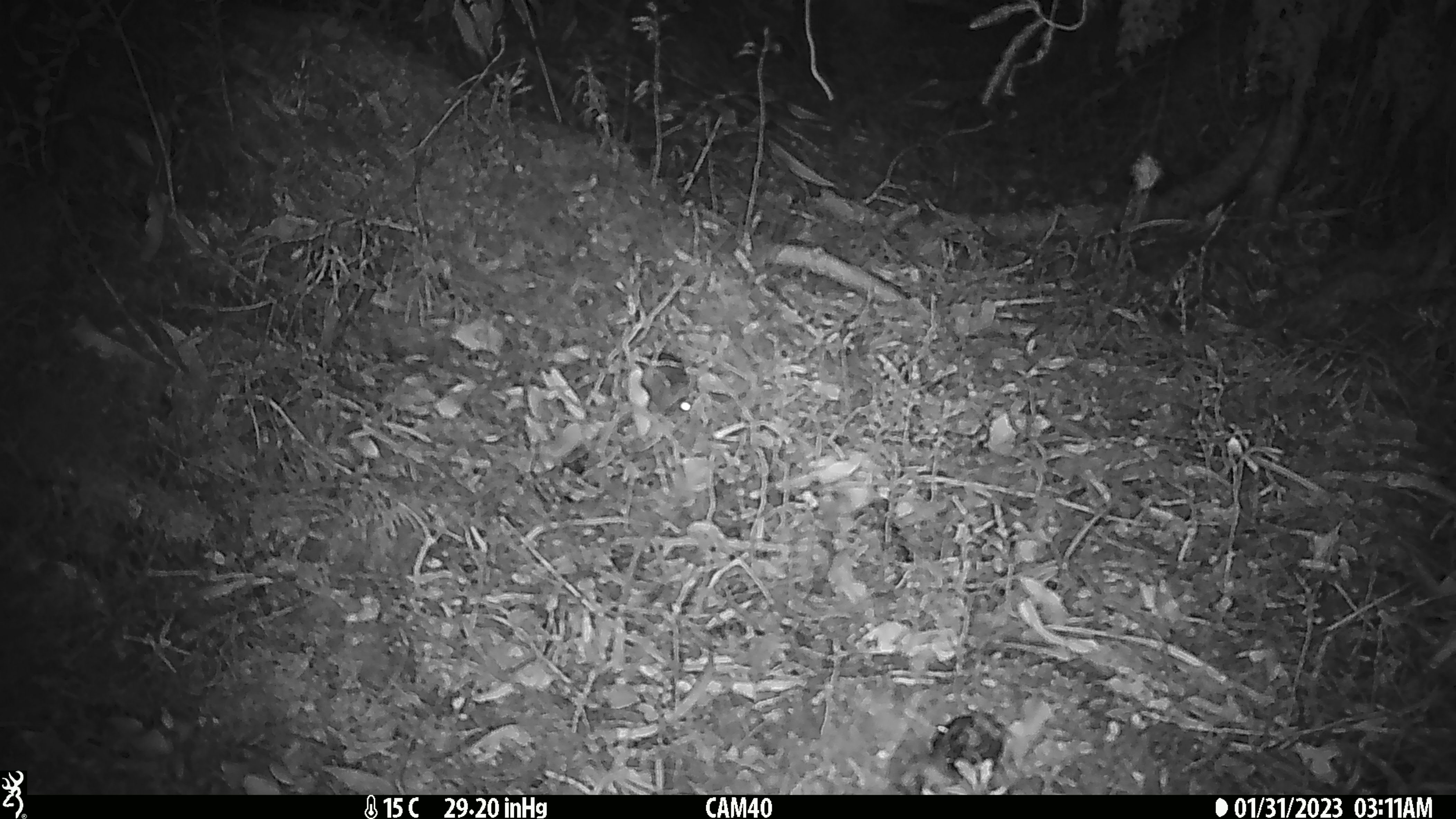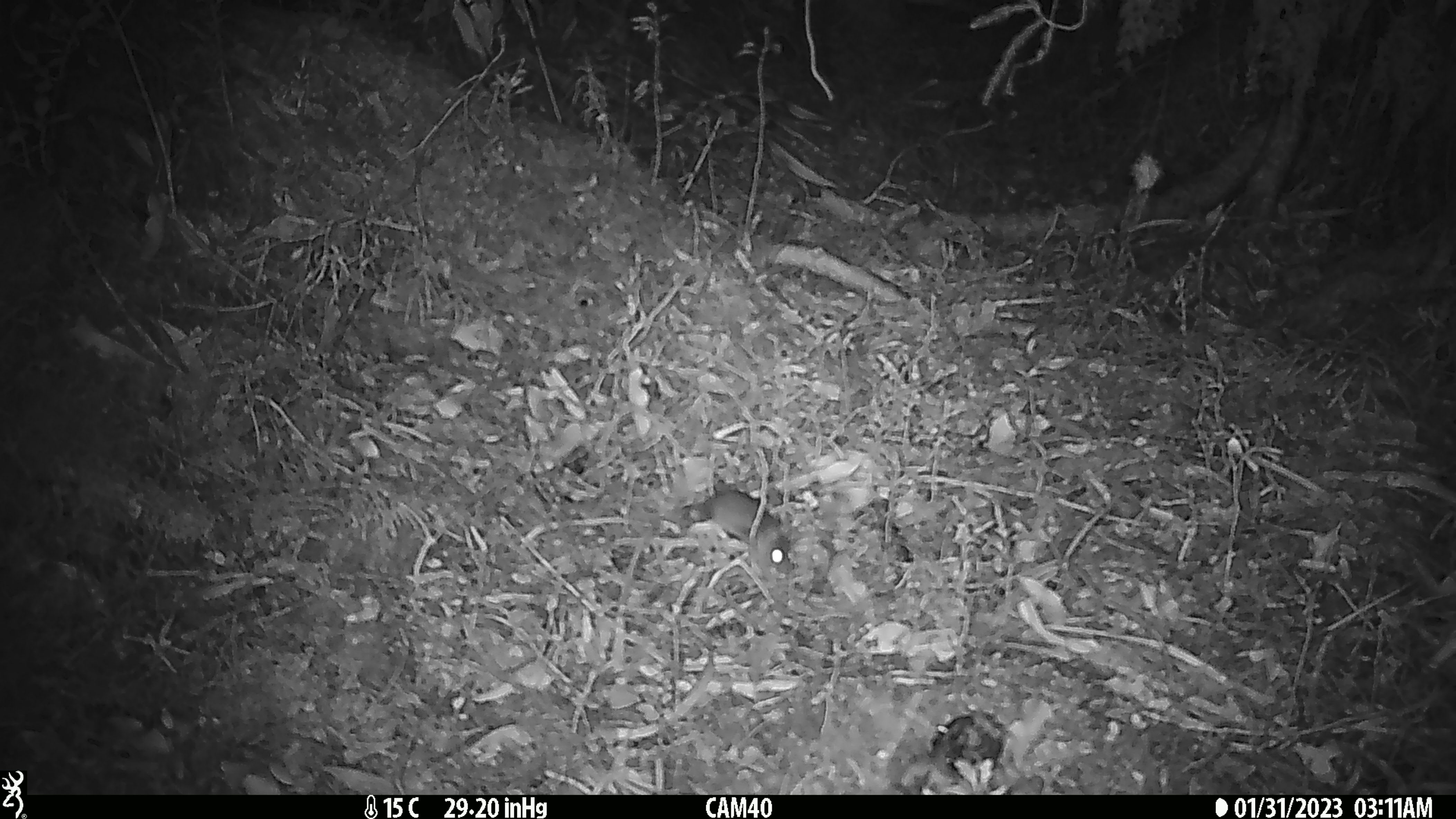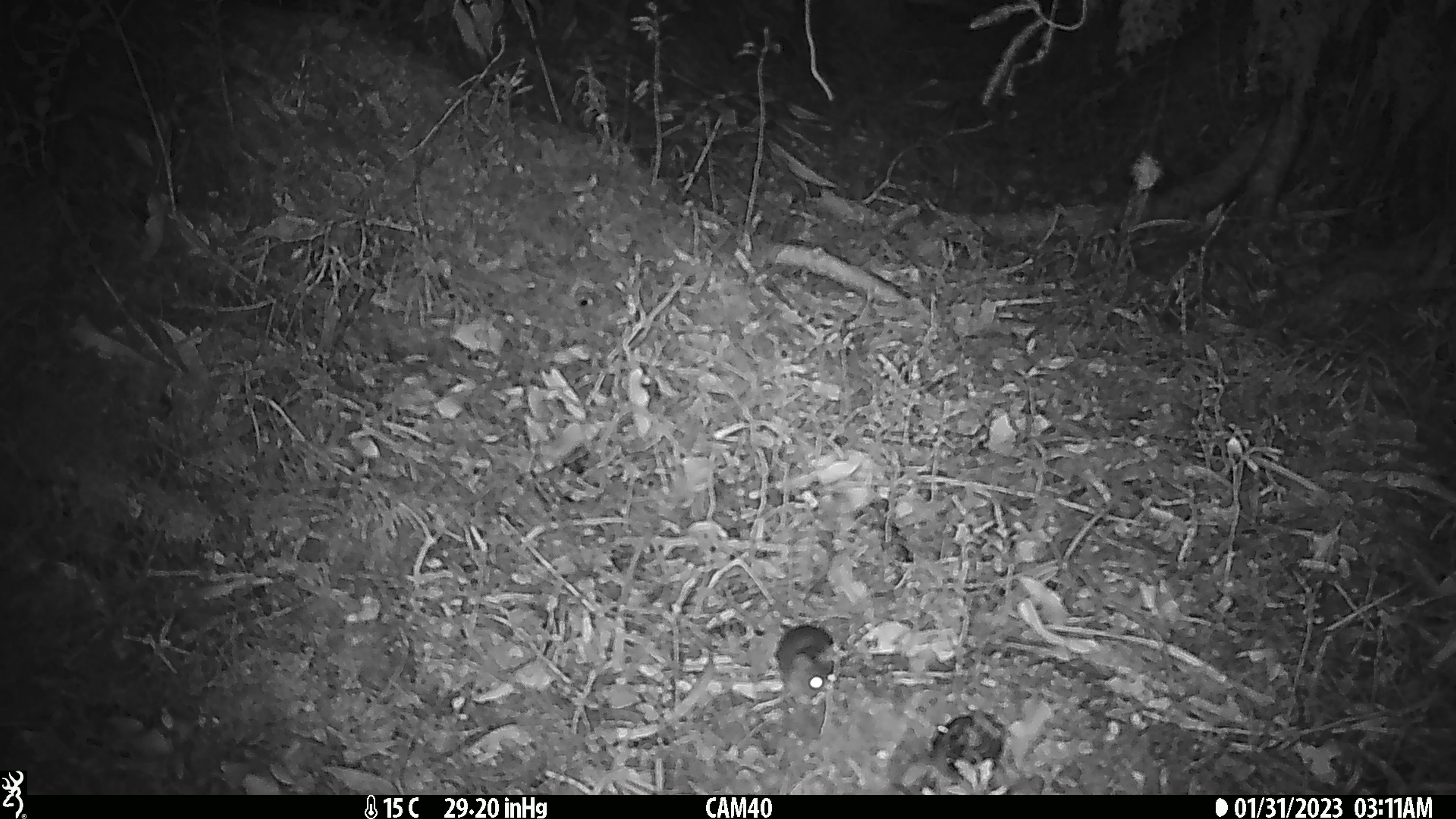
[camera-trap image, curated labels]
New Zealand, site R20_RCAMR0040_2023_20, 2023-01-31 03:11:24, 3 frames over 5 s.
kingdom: Animalia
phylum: Chordata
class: Mammalia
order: Rodentia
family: Muridae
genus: Mus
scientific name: Mus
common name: mouse